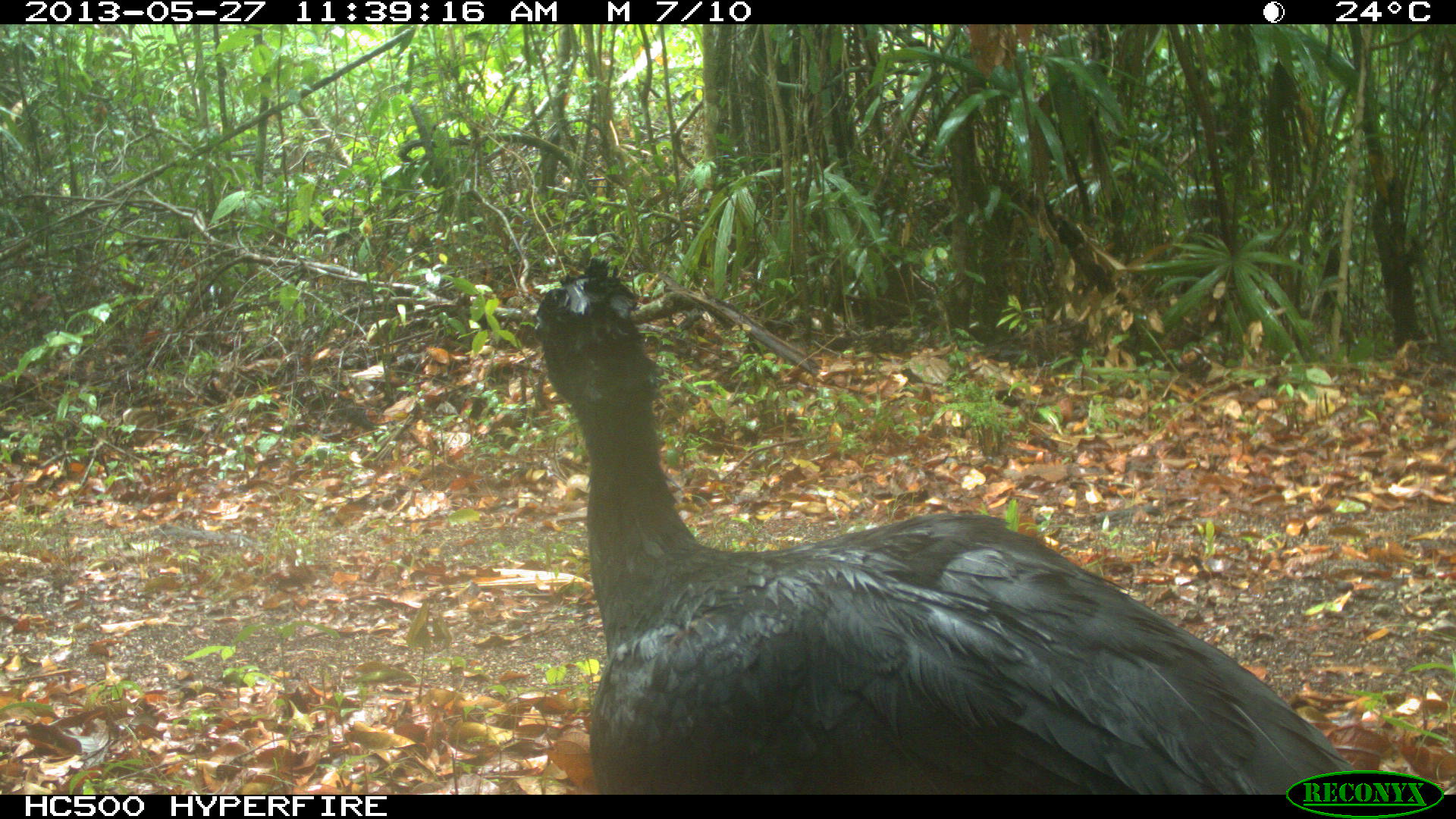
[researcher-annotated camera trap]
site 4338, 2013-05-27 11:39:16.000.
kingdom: Animalia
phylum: Chordata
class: Aves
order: Galliformes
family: Cracidae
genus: Crax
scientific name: Crax rubra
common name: great curassow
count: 1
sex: male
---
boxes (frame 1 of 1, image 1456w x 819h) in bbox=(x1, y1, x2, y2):
crax rubra: bbox=(529, 256, 1363, 795)